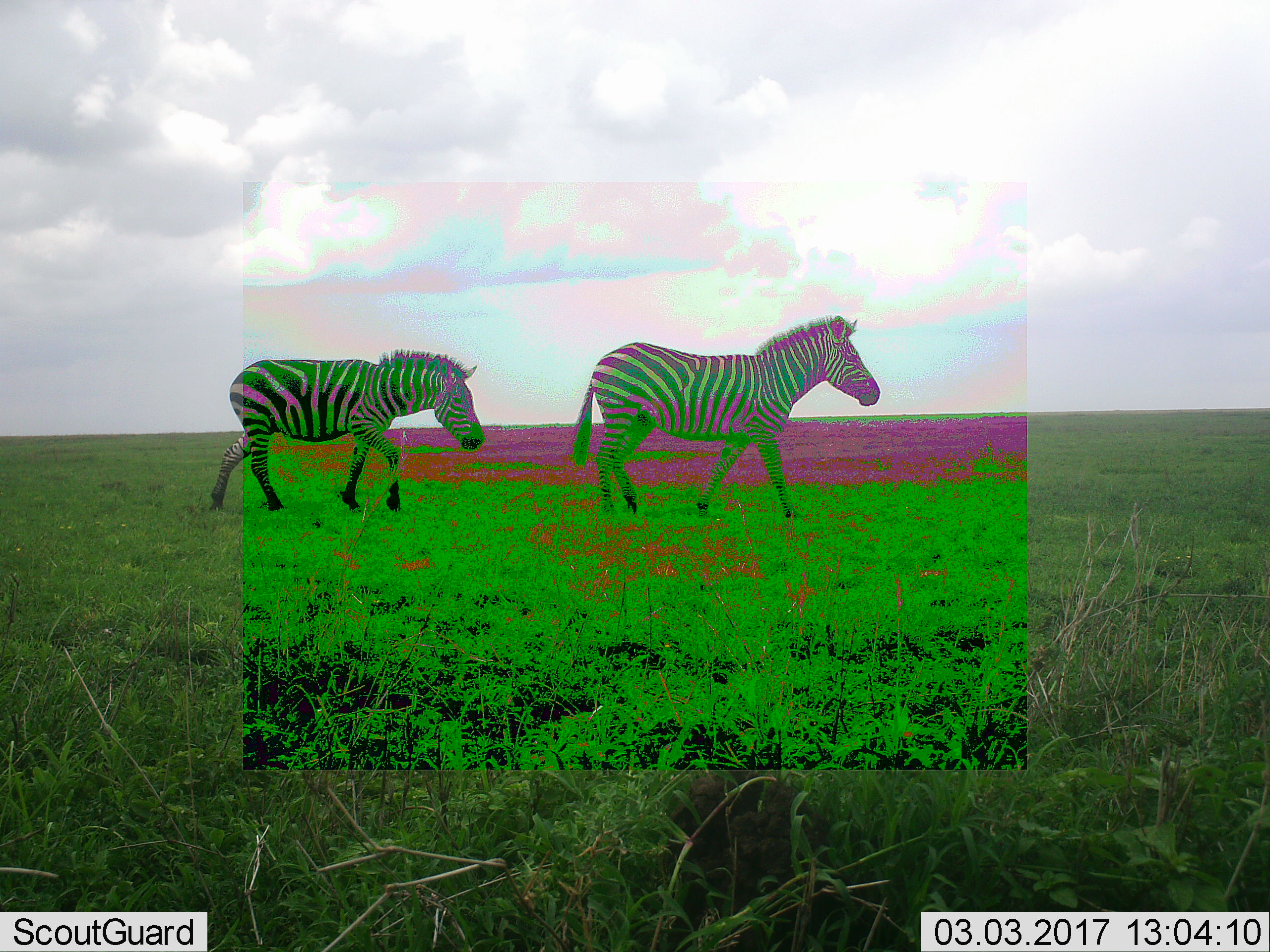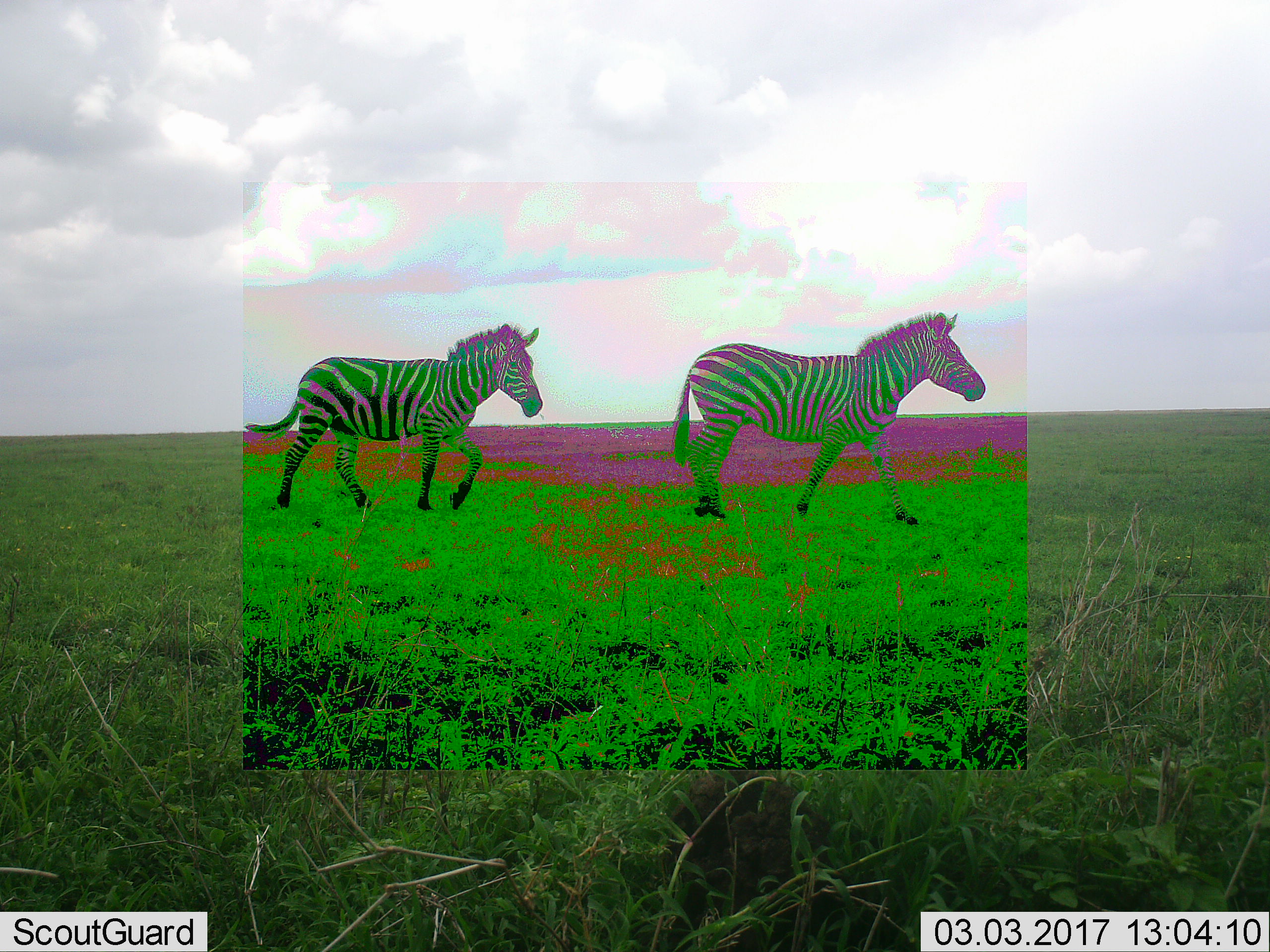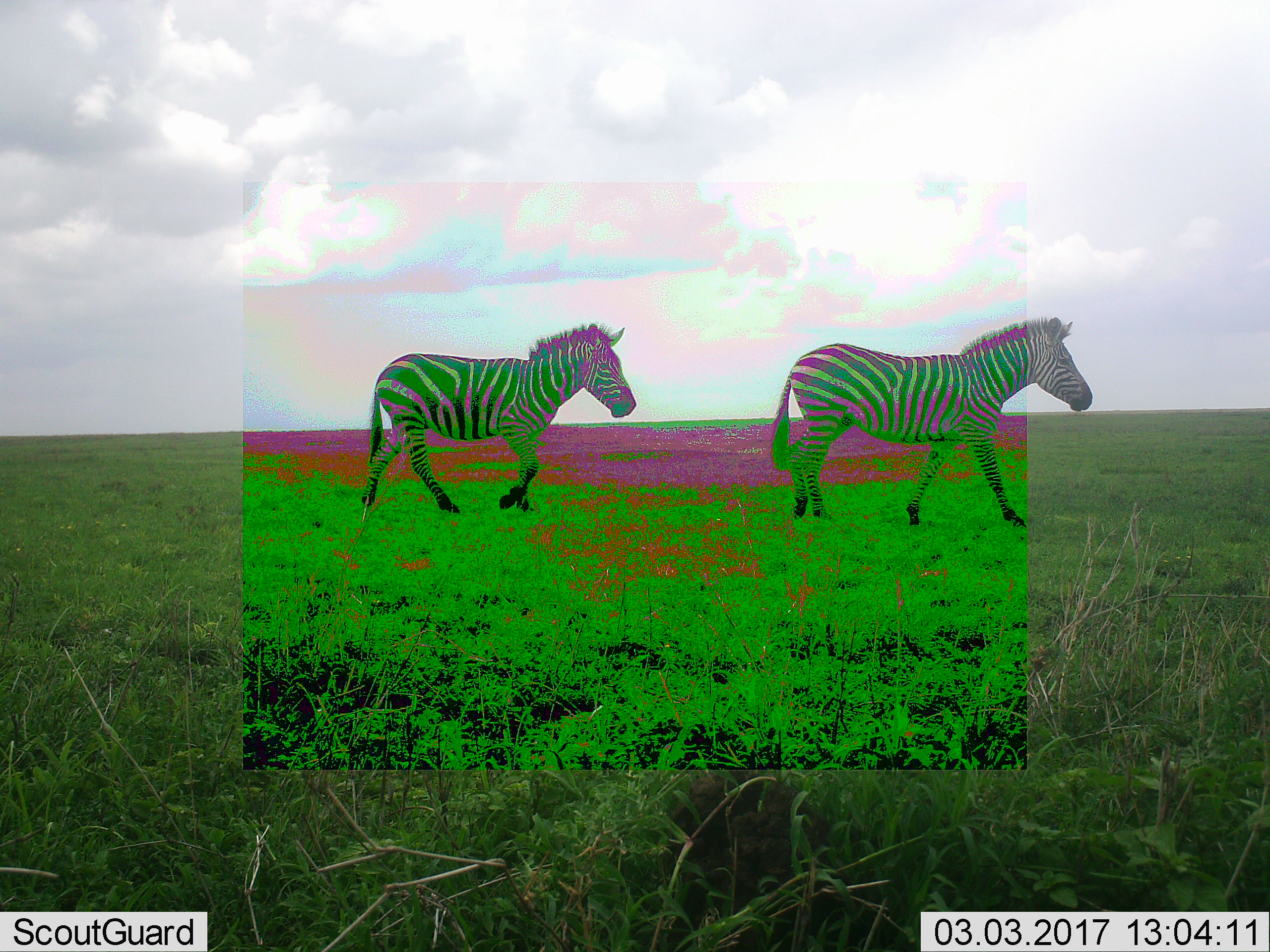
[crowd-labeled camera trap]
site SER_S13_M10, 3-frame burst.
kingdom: Animalia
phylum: Chordata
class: Mammalia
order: Perissodactyla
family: Equidae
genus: Equus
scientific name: Equus quagga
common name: plains zebra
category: zebraplains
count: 2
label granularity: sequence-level